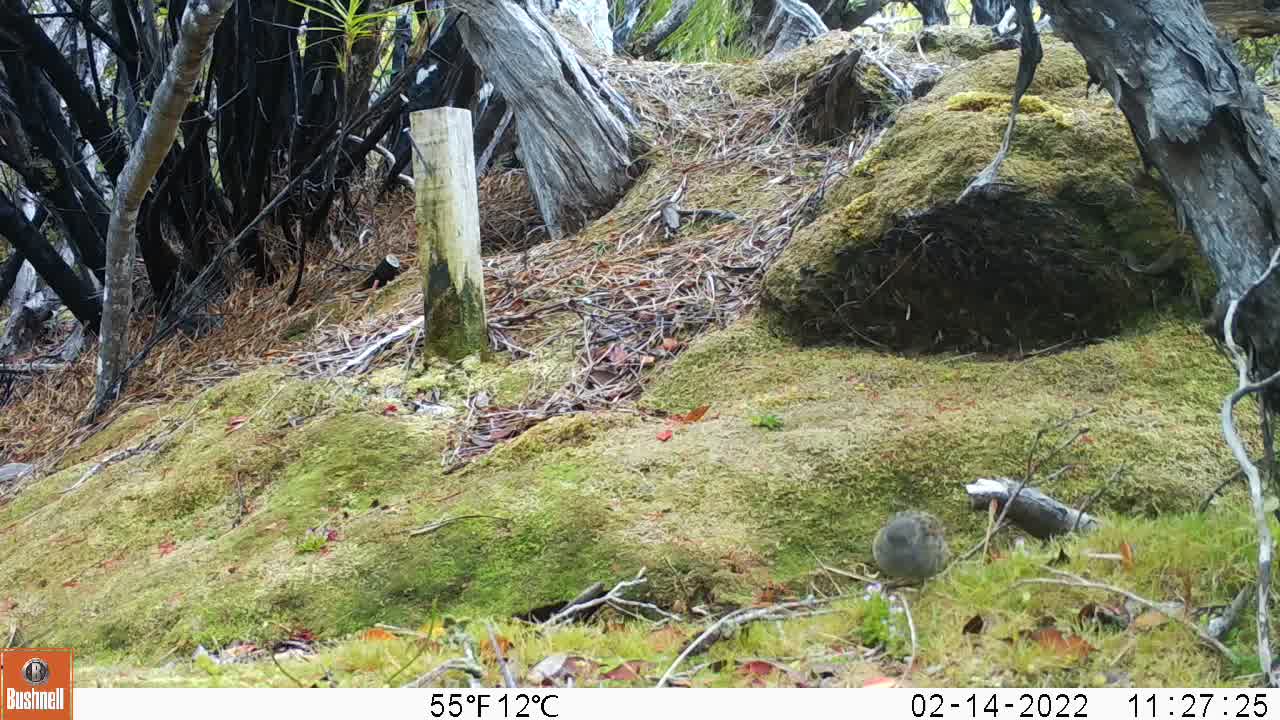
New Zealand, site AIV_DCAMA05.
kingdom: Animalia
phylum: Chordata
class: Aves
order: Passeriformes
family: Prunellidae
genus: Prunella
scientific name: Prunella modularis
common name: dunnock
Dunnock (Prunella modularis).